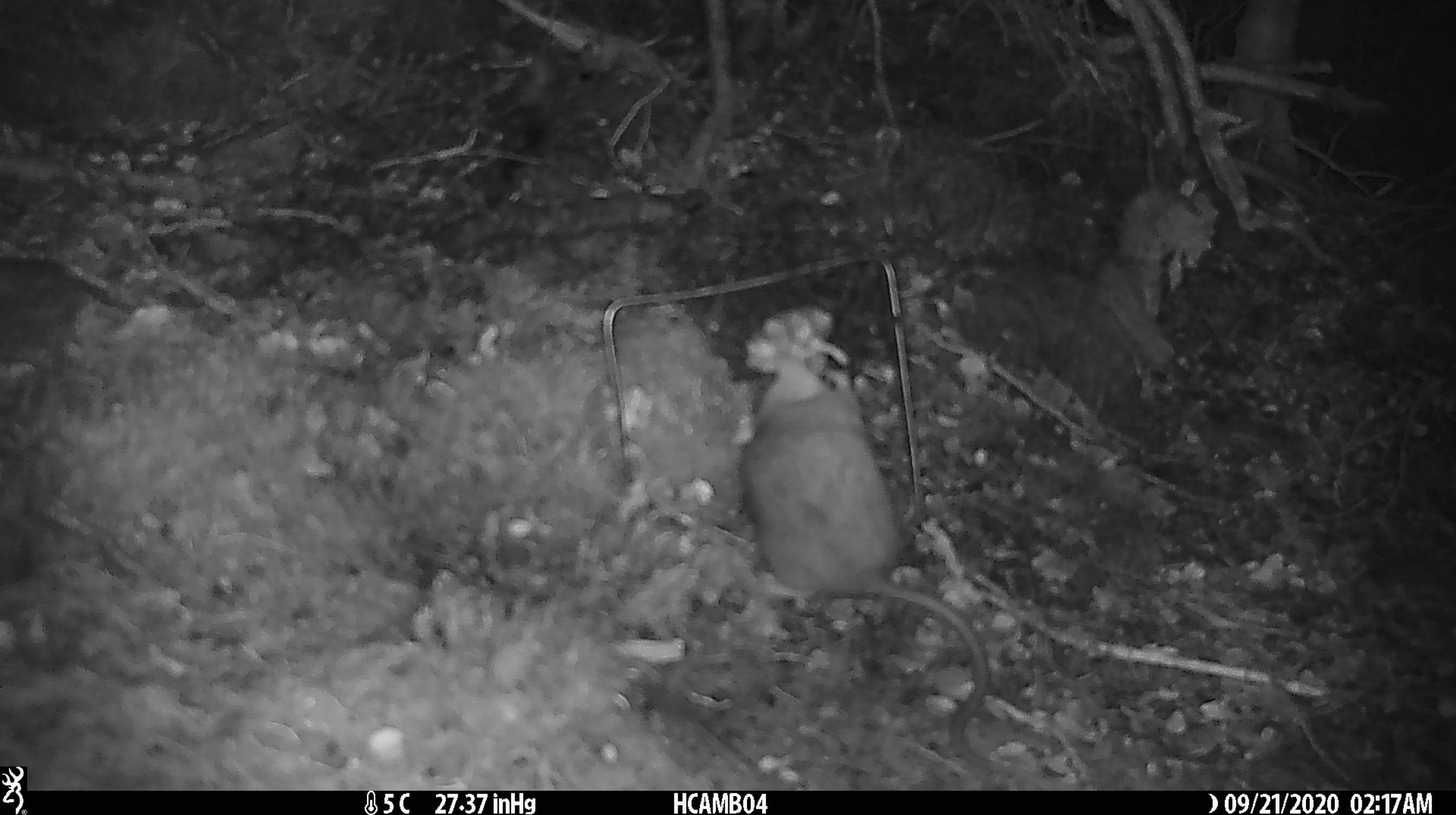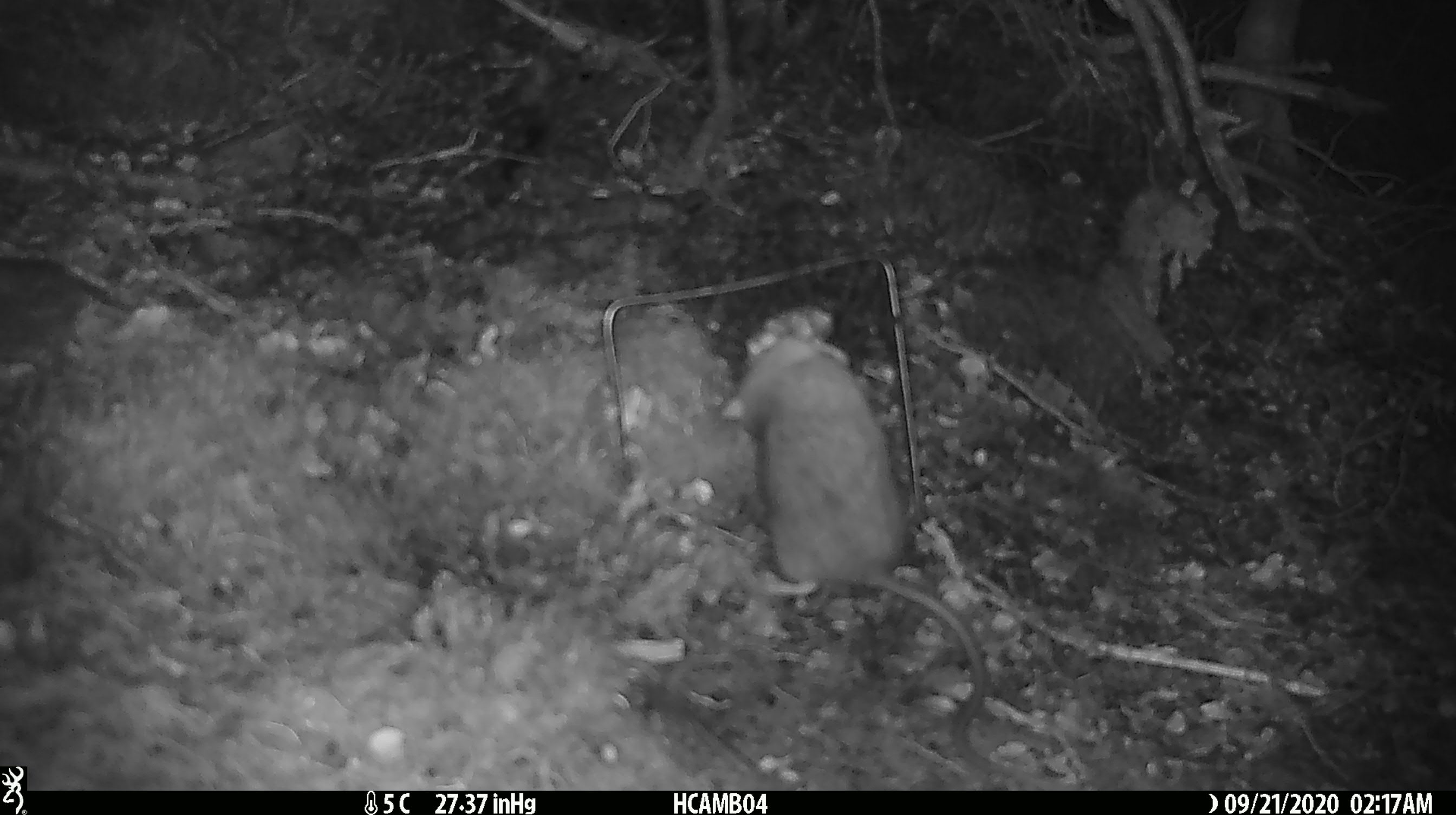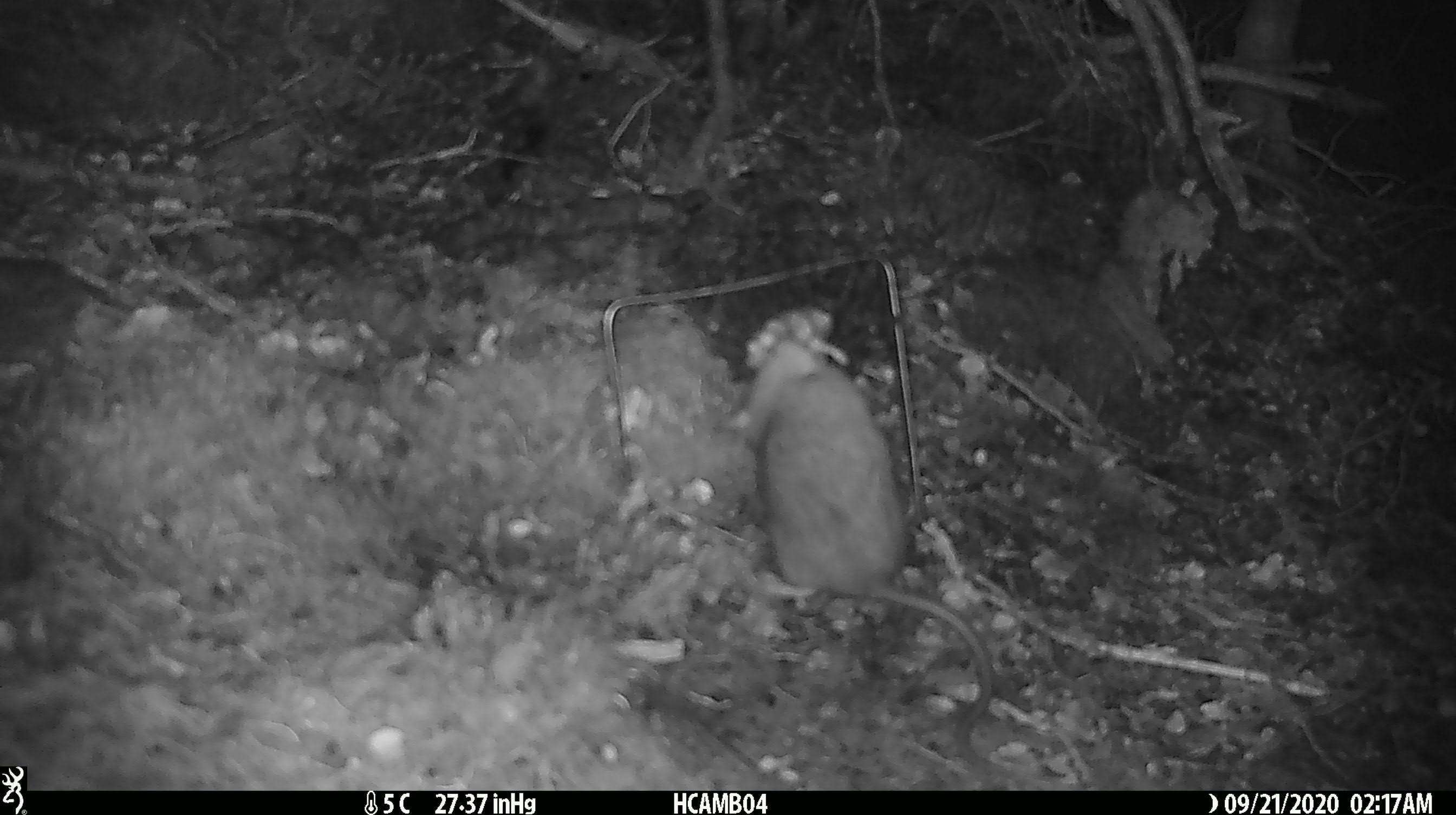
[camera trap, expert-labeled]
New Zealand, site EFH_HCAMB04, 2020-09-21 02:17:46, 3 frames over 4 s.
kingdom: Animalia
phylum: Chordata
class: Mammalia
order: Rodentia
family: Muridae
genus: Rattus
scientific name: Rattus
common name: rat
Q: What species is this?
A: Rat (Rattus).